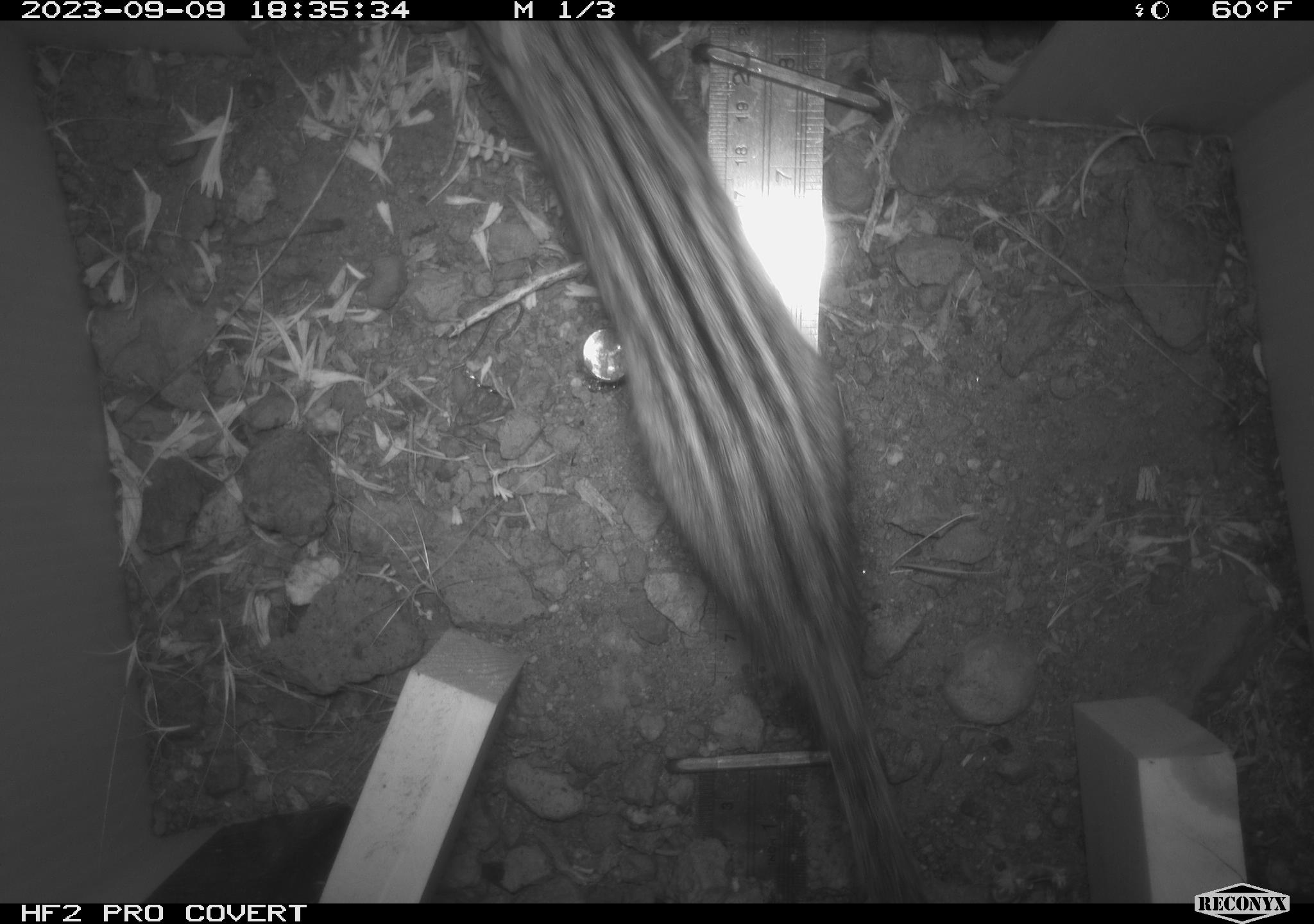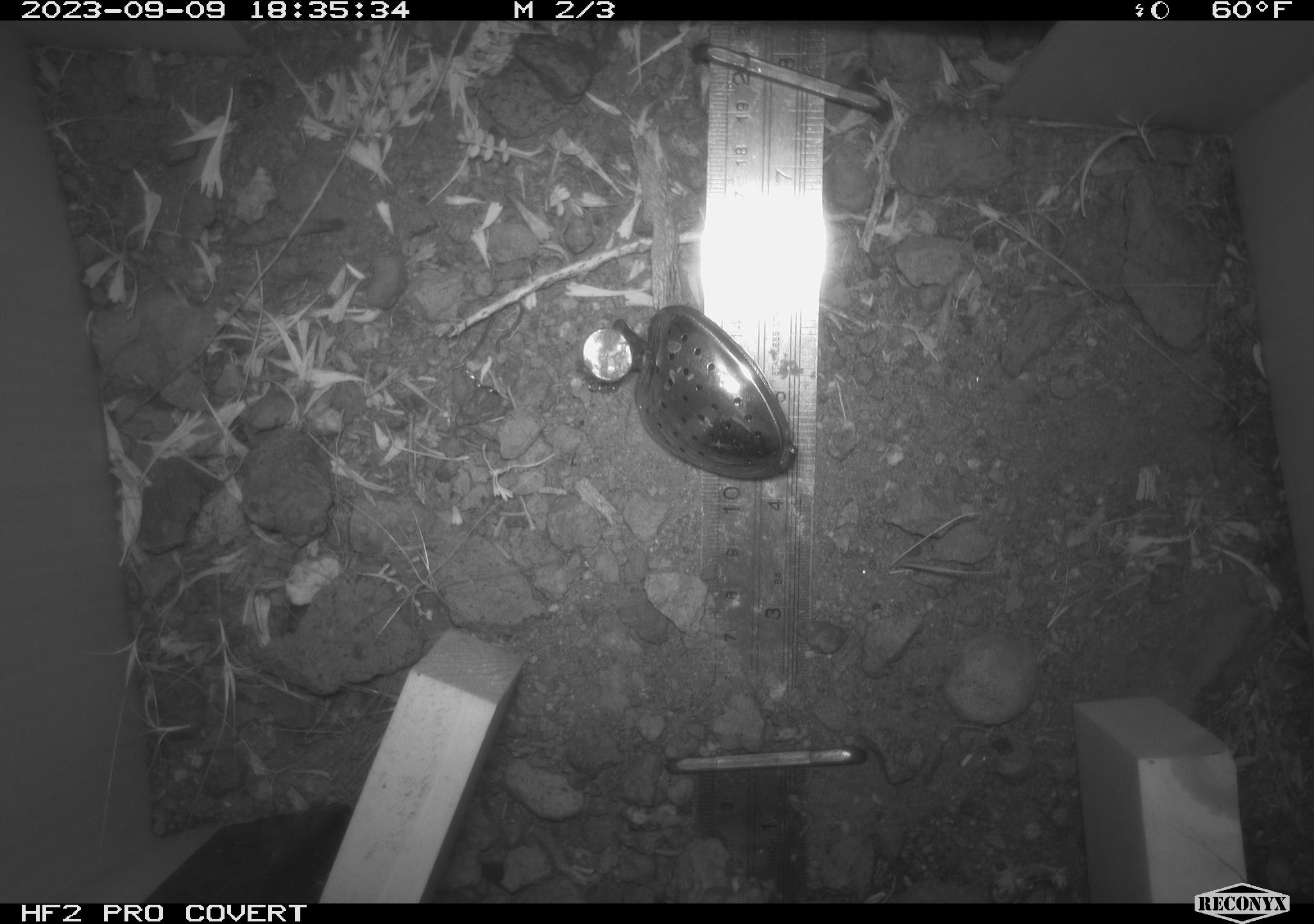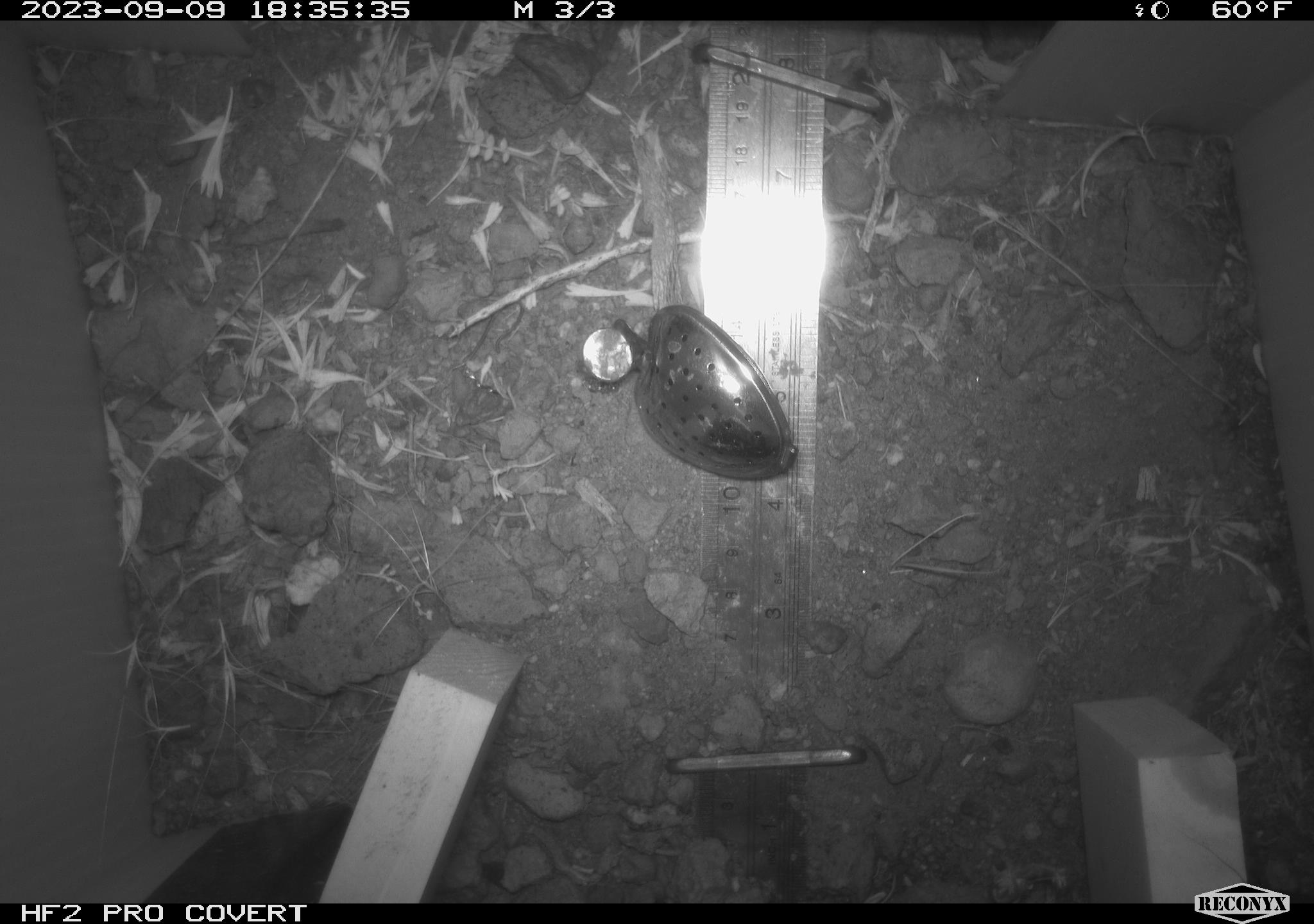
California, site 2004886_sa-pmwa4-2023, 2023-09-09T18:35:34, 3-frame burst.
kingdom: Animalia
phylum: Chordata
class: Mammalia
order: Rodentia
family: Sciuridae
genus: Neotamias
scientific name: Neotamias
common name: western chipmunks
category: neotamias species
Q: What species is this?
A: Neotamias species (western chipmunks) (Neotamias).